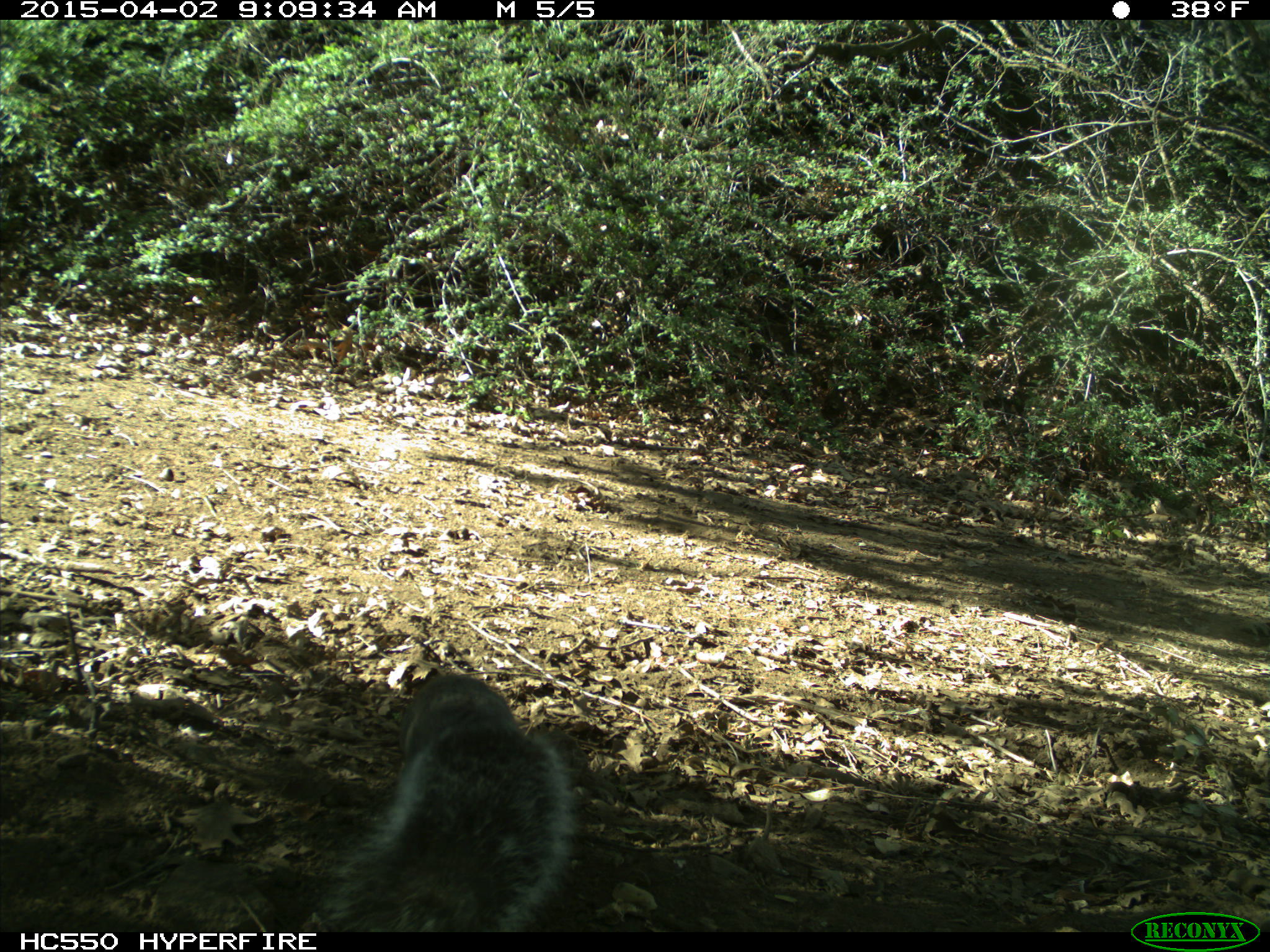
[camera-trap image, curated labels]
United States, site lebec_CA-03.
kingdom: Animalia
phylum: Chordata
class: Mammalia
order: Rodentia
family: Sciuridae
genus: Sciurus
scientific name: Sciurus carolinensis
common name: eastern gray squirrel